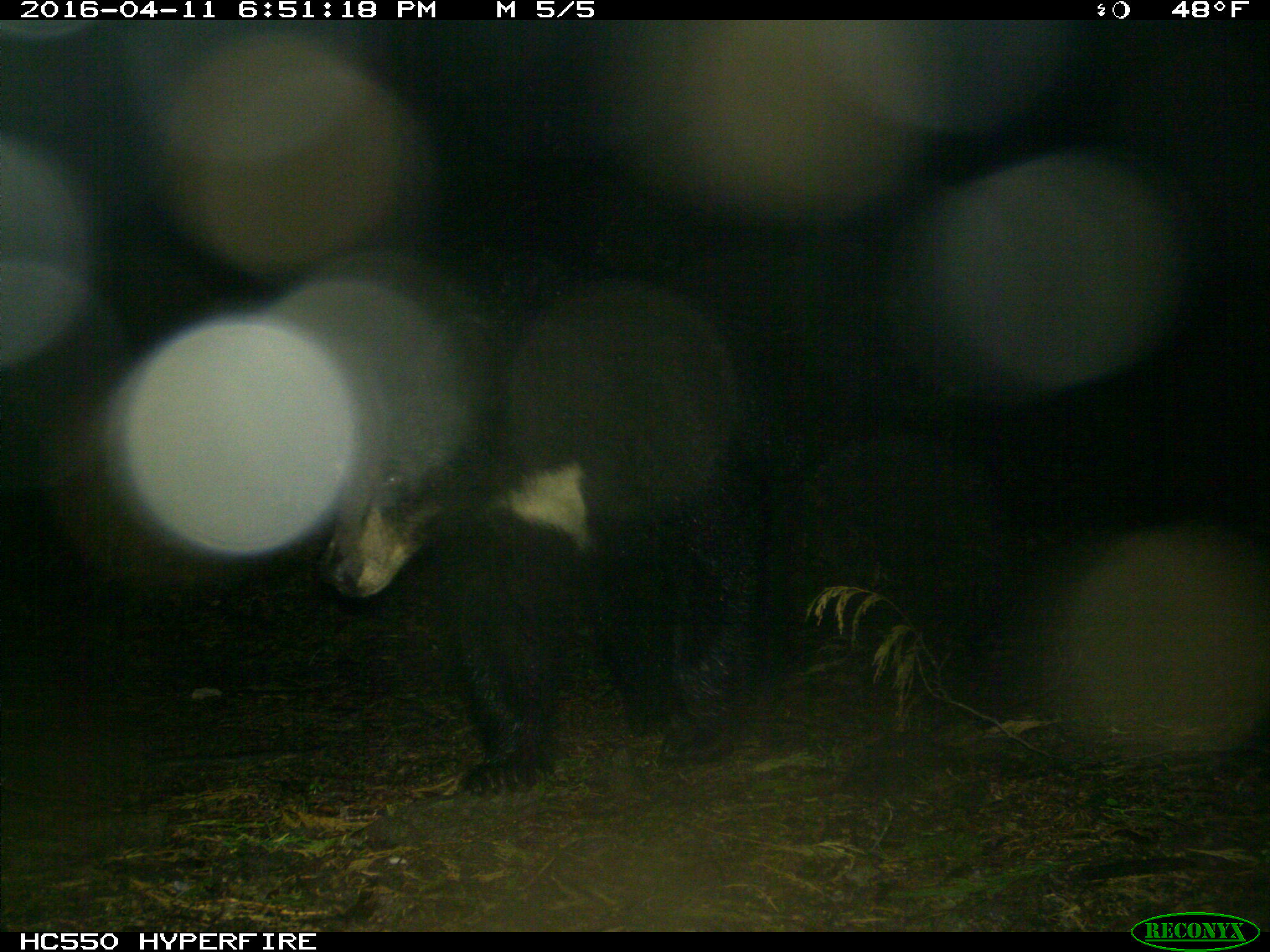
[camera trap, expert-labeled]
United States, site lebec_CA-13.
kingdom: Animalia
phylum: Chordata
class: Mammalia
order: Carnivora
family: Ursidae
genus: Ursus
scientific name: Ursus americanus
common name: american black bear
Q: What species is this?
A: Ursus americanus (american black bear).